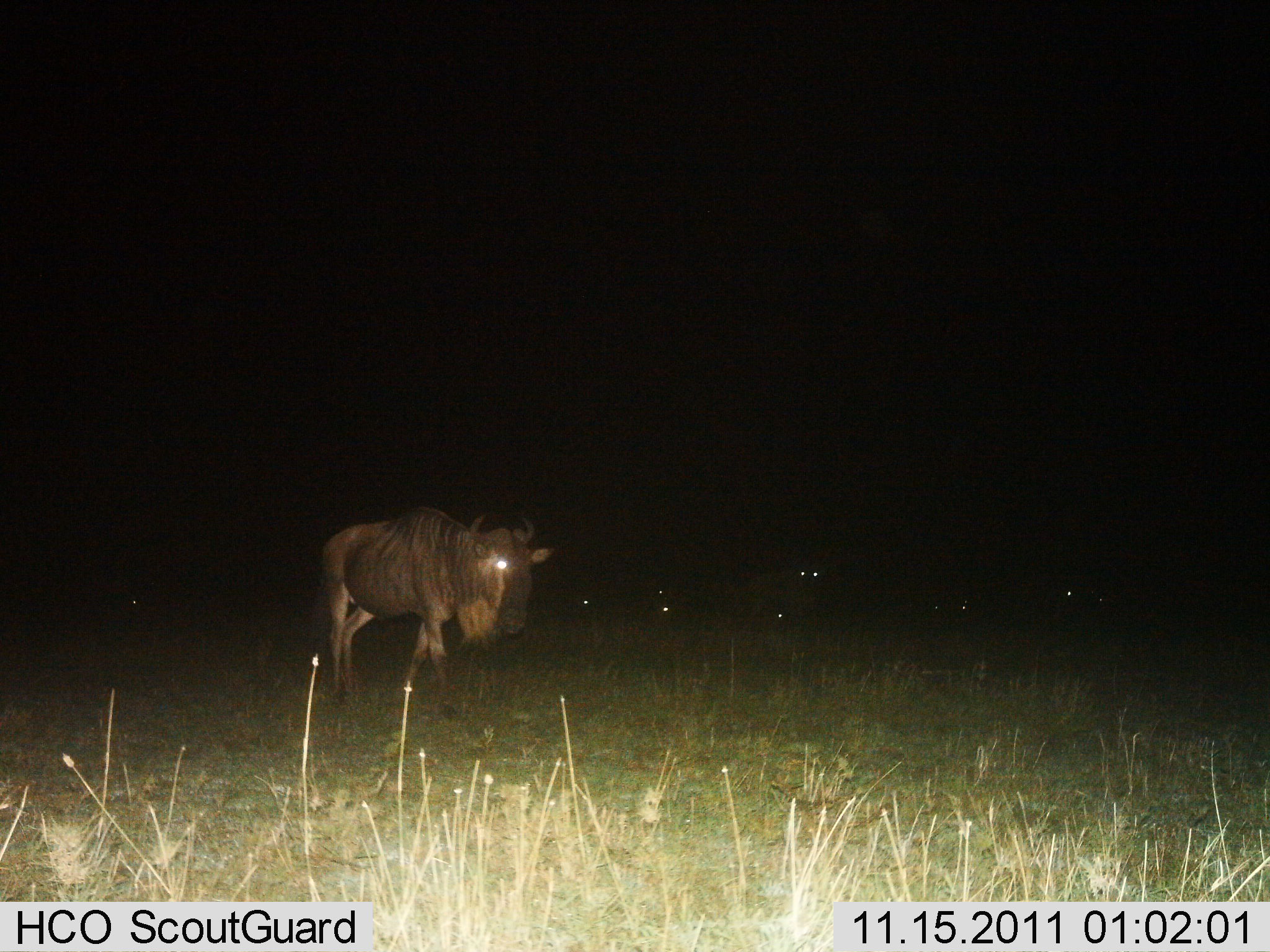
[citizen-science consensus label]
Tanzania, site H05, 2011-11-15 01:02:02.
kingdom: Animalia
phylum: Chordata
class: Mammalia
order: Artiodactyla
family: Bovidae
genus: Connochaetes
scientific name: Connochaetes taurinus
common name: blue wildebeest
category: wildebeest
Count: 1.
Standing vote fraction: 47%.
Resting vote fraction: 20%.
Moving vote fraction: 60%.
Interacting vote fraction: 0%.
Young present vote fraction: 0%.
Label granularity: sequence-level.